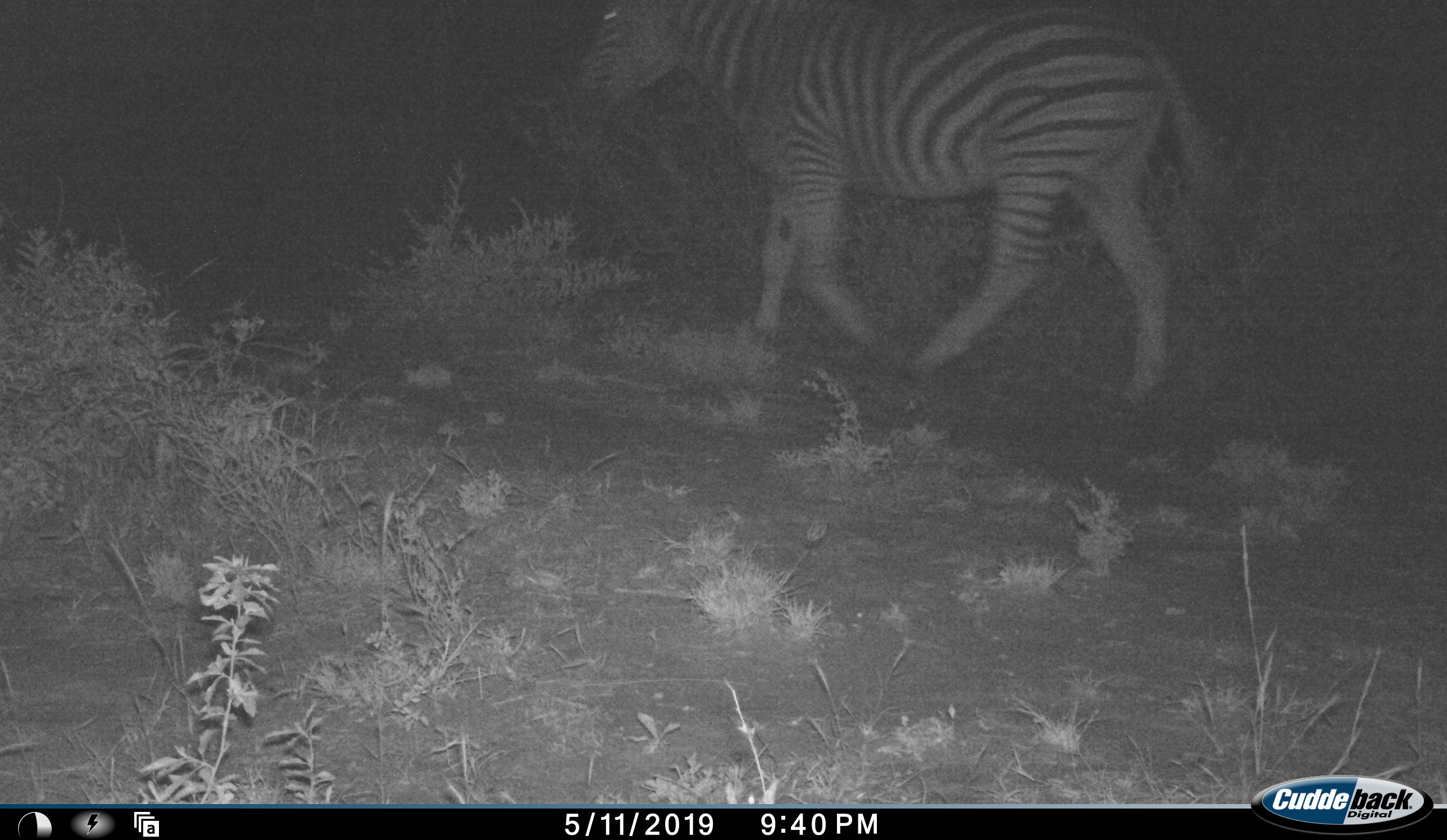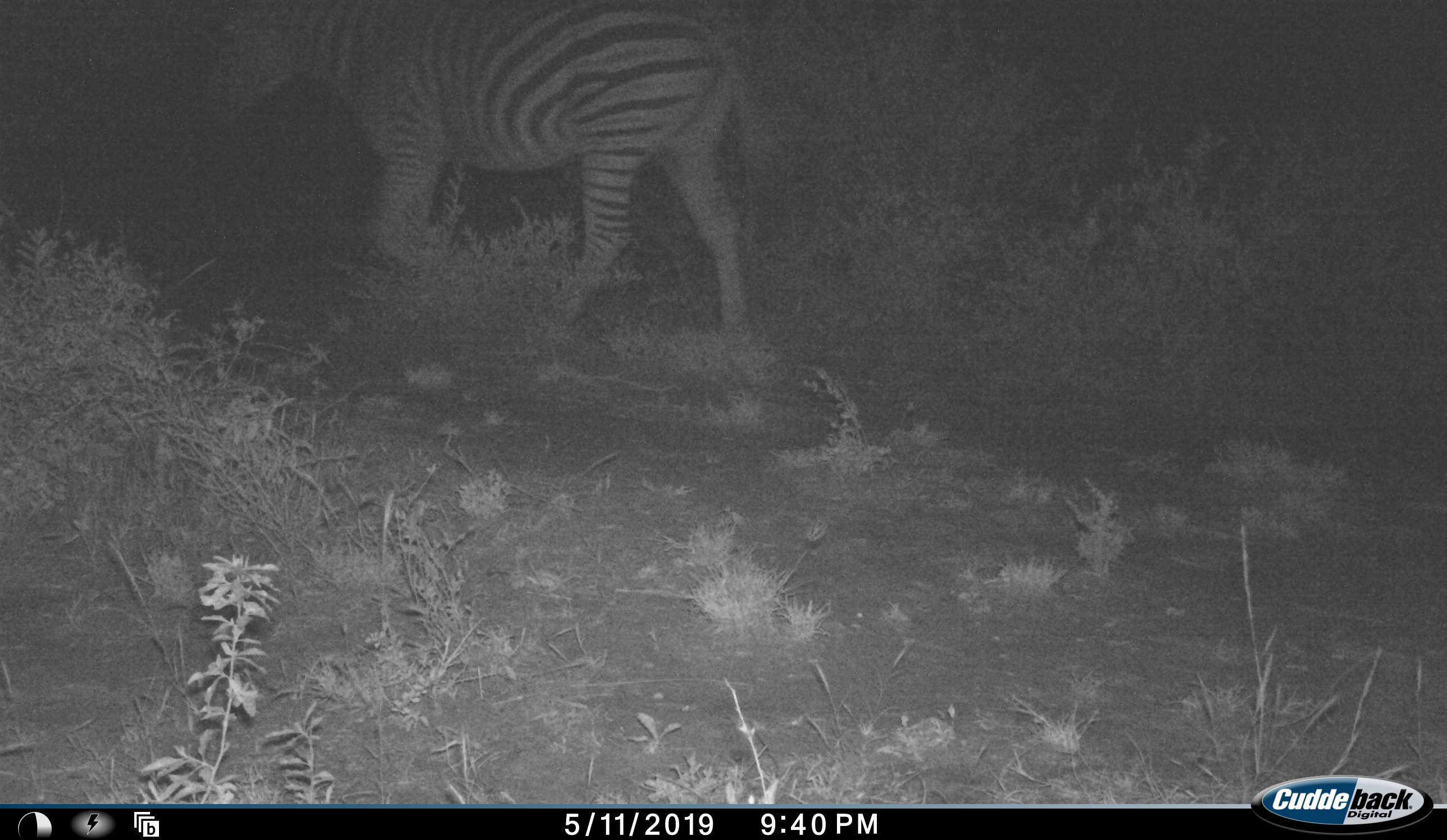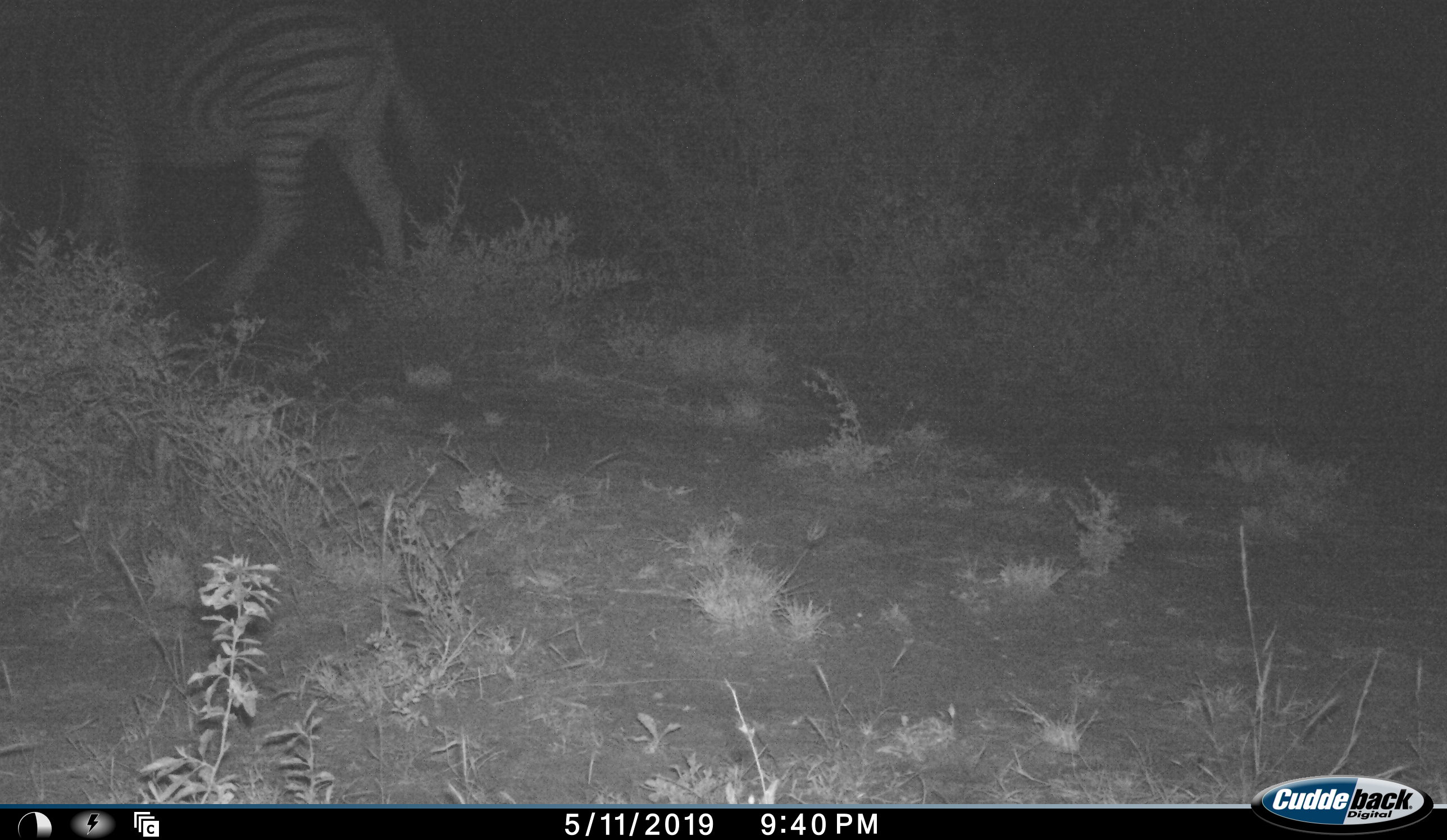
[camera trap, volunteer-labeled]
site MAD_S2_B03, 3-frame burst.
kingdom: Animalia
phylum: Chordata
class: Mammalia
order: Perissodactyla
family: Equidae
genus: Equus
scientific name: Equus quagga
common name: plains zebra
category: zebraplains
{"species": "zebraplains (plains zebra) (Equus quagga)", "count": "1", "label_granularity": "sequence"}